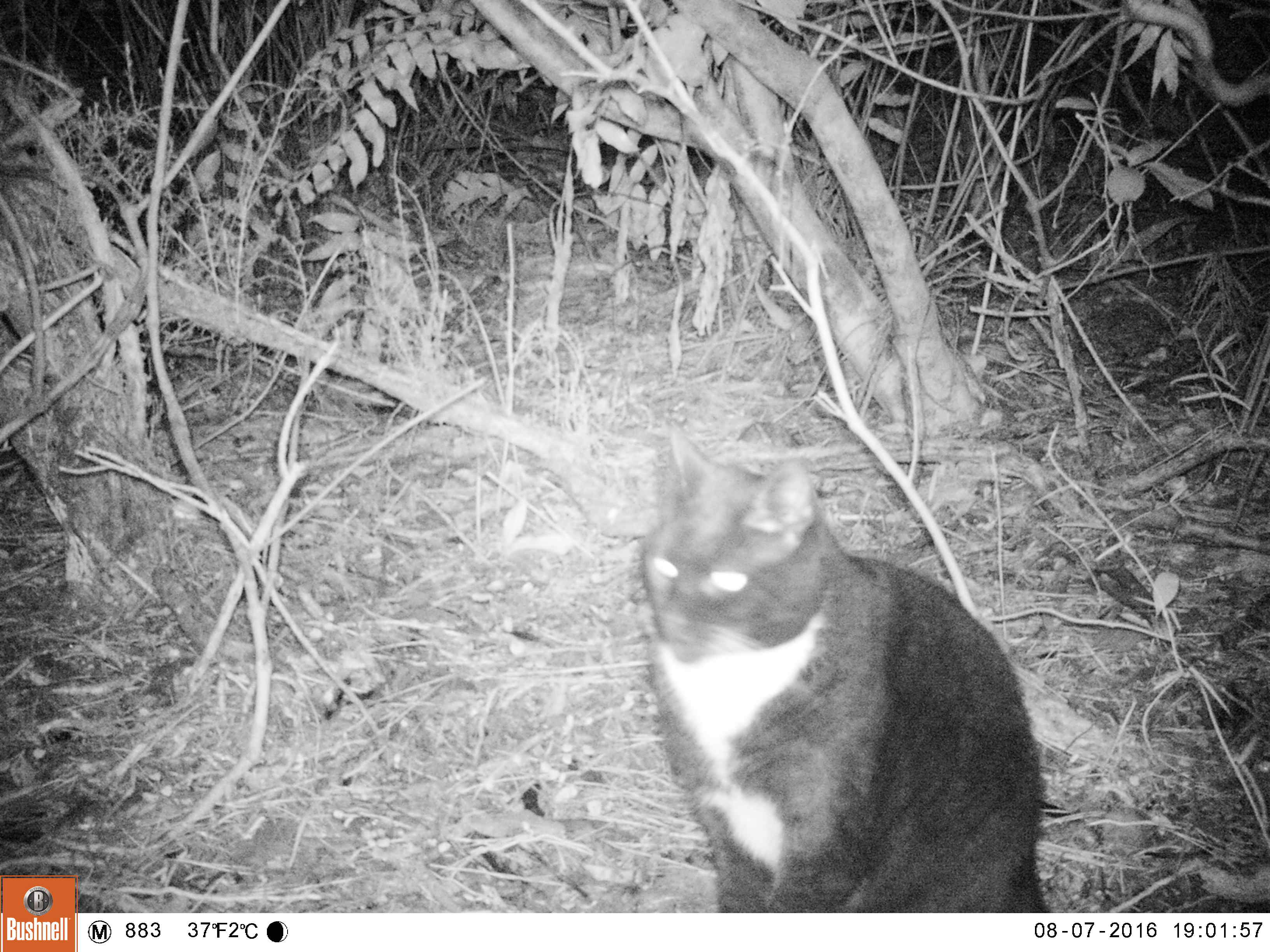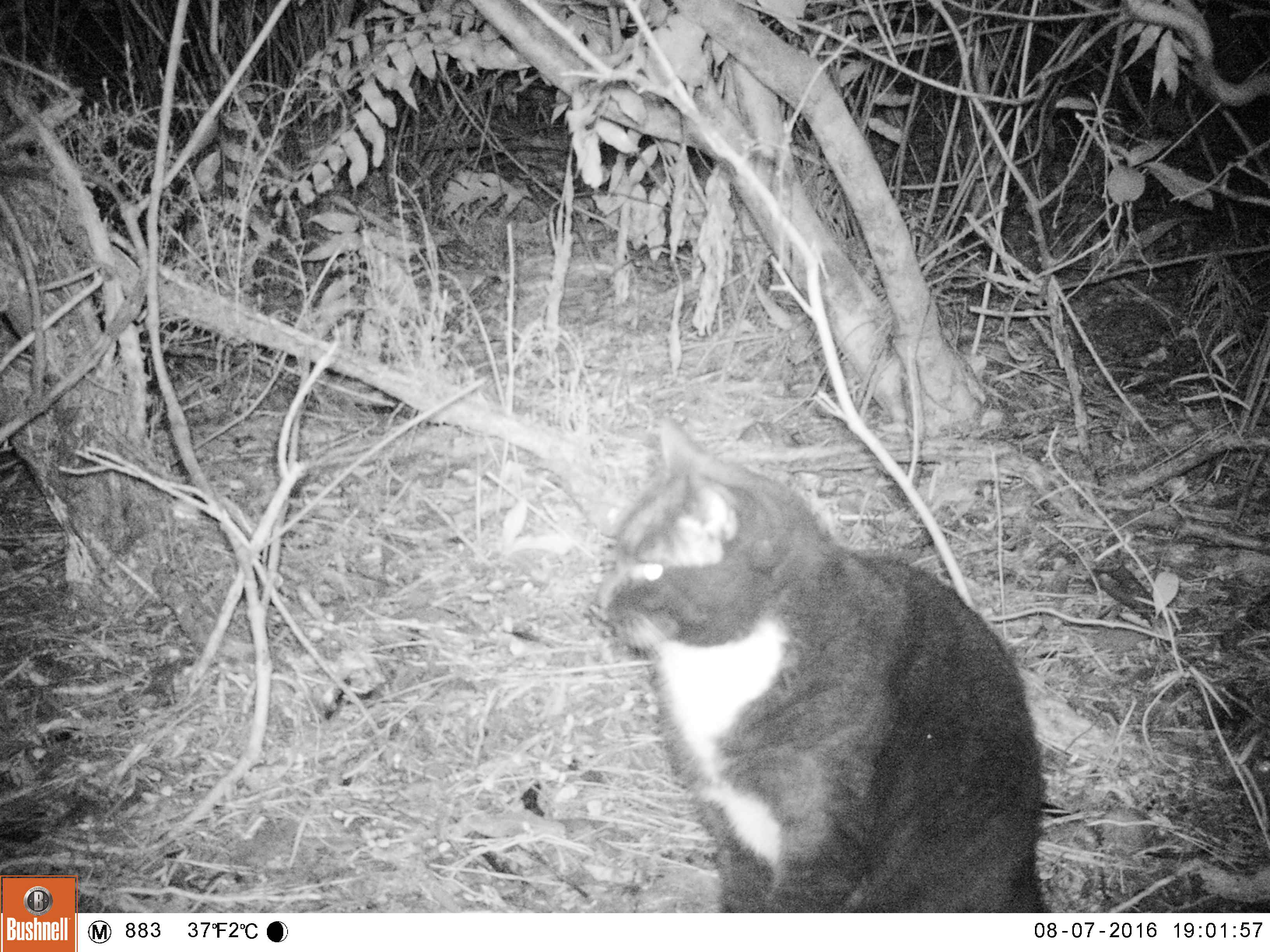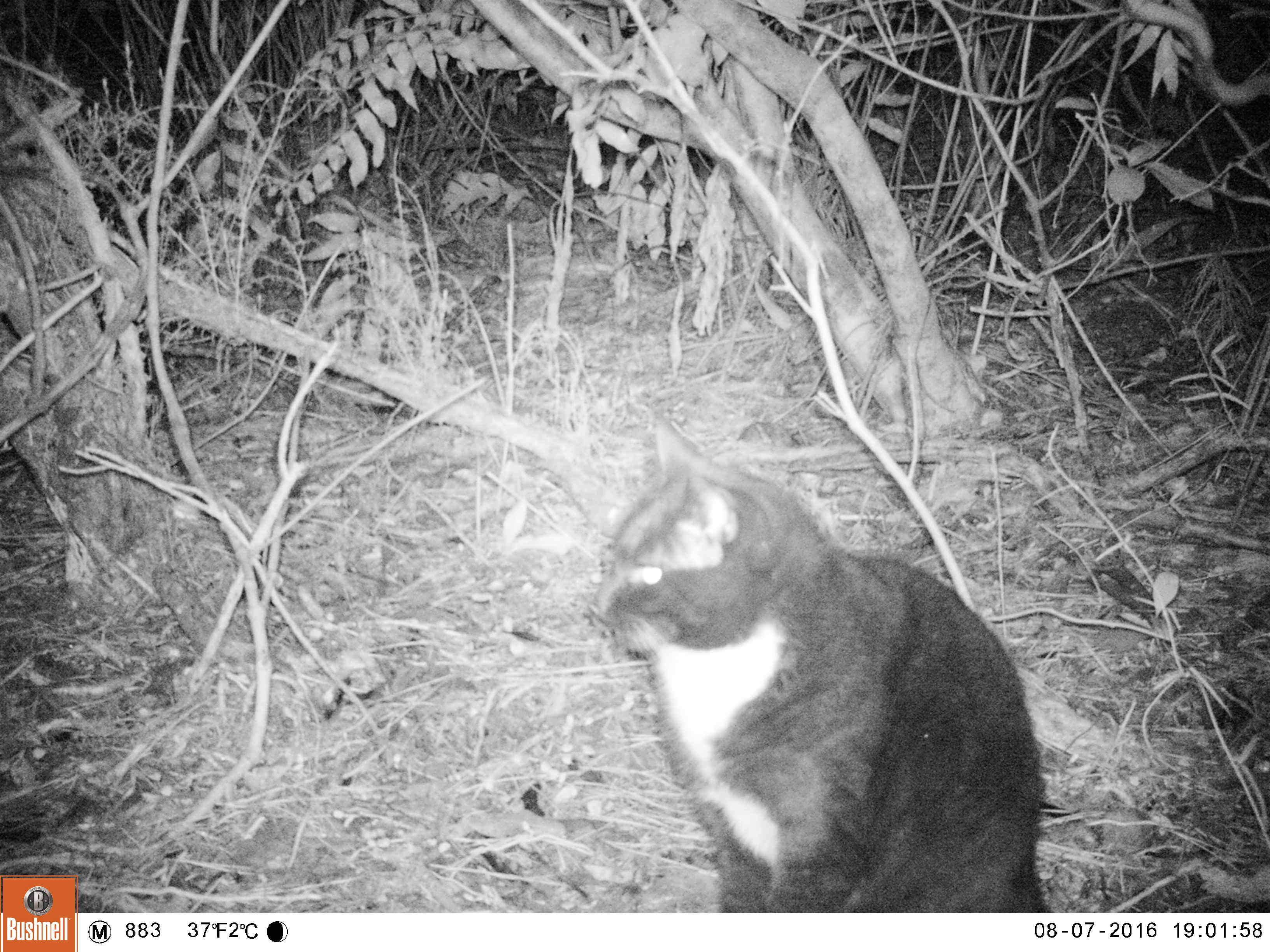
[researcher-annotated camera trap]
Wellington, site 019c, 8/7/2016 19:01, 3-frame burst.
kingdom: Animalia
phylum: Chordata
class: Mammalia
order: Carnivora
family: Felidae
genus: Felis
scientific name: Felis catus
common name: cat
Cat (Felis catus).